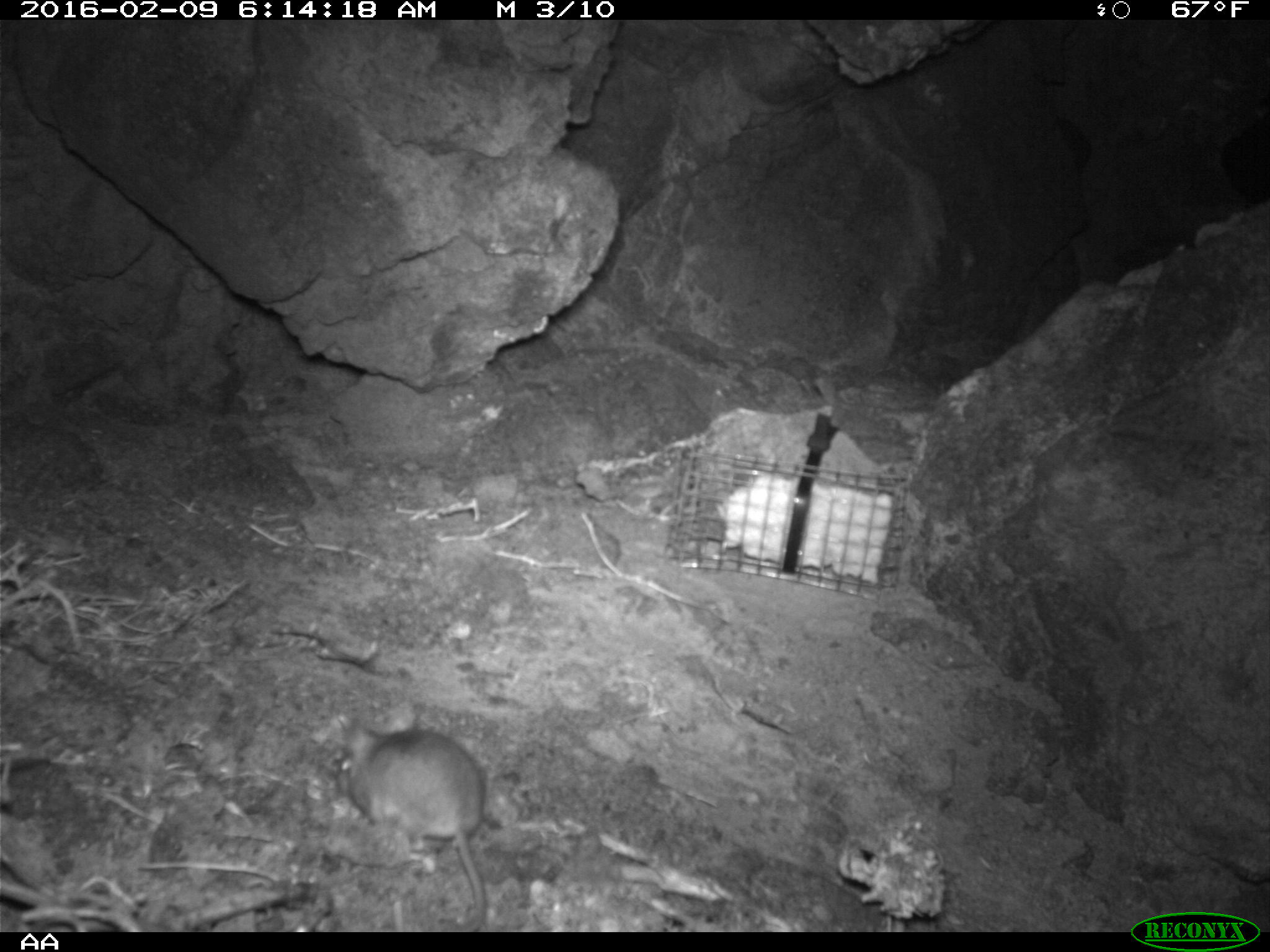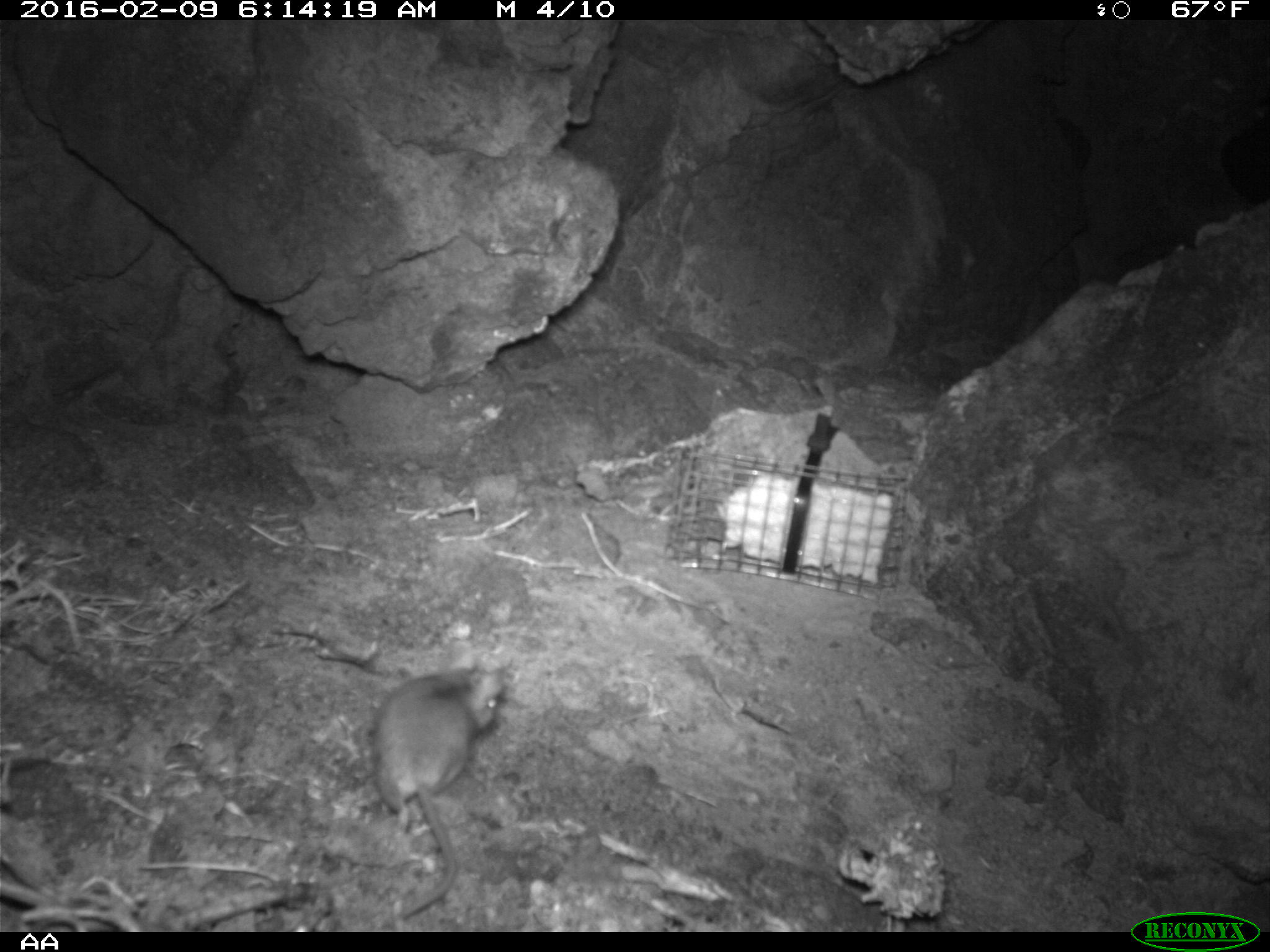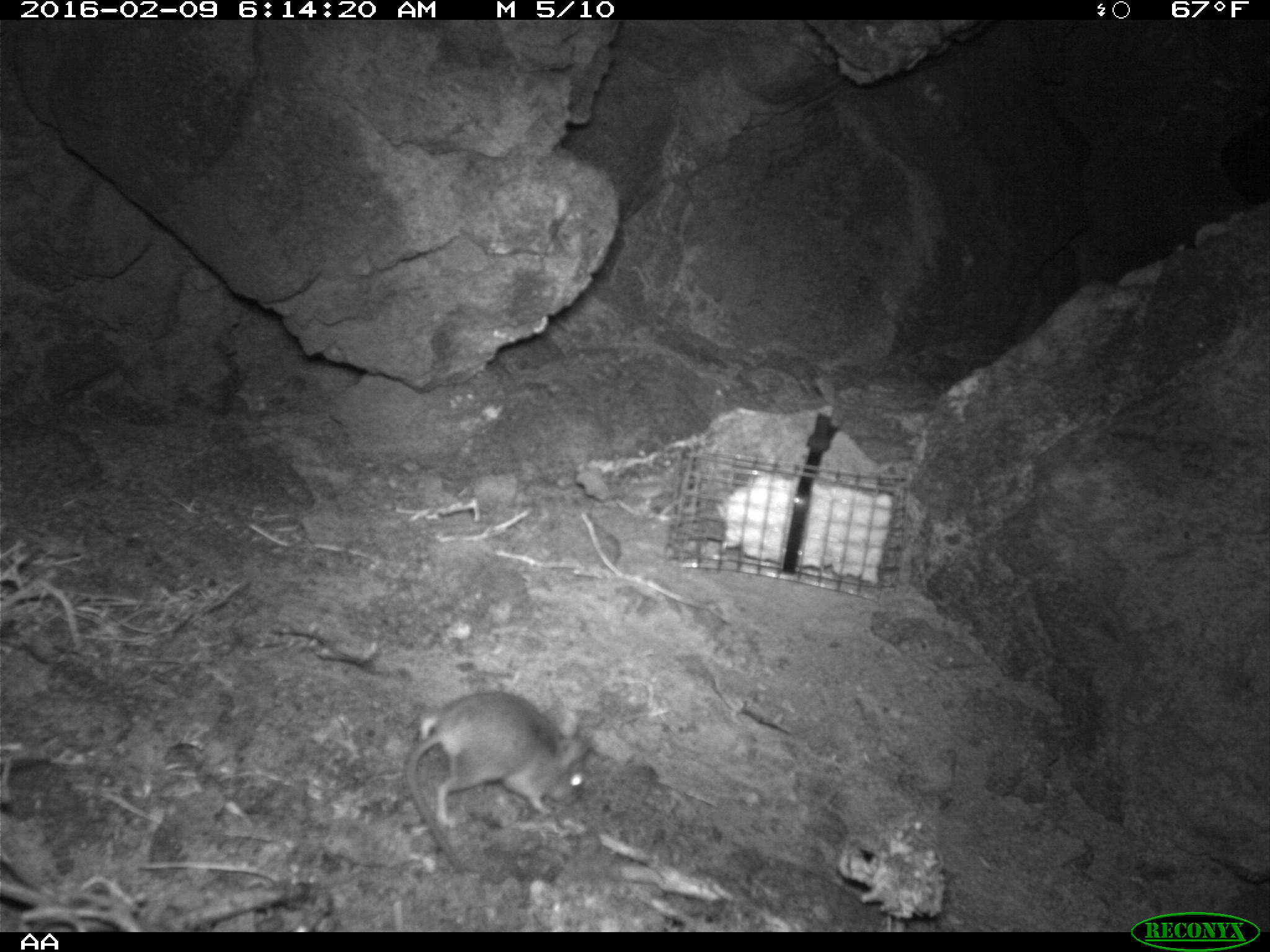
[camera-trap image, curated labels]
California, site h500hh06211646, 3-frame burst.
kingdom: Animalia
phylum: Chordata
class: Mammalia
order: Rodentia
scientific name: Rodentia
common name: rodent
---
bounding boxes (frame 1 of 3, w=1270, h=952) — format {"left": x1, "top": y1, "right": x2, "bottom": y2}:
rodent: {"left": 334, "top": 700, "right": 491, "bottom": 930}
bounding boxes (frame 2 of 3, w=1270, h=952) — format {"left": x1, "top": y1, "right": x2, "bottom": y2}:
rodent: {"left": 363, "top": 658, "right": 517, "bottom": 922}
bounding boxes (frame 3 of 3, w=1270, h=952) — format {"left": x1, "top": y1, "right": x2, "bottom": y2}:
rodent: {"left": 401, "top": 685, "right": 590, "bottom": 870}